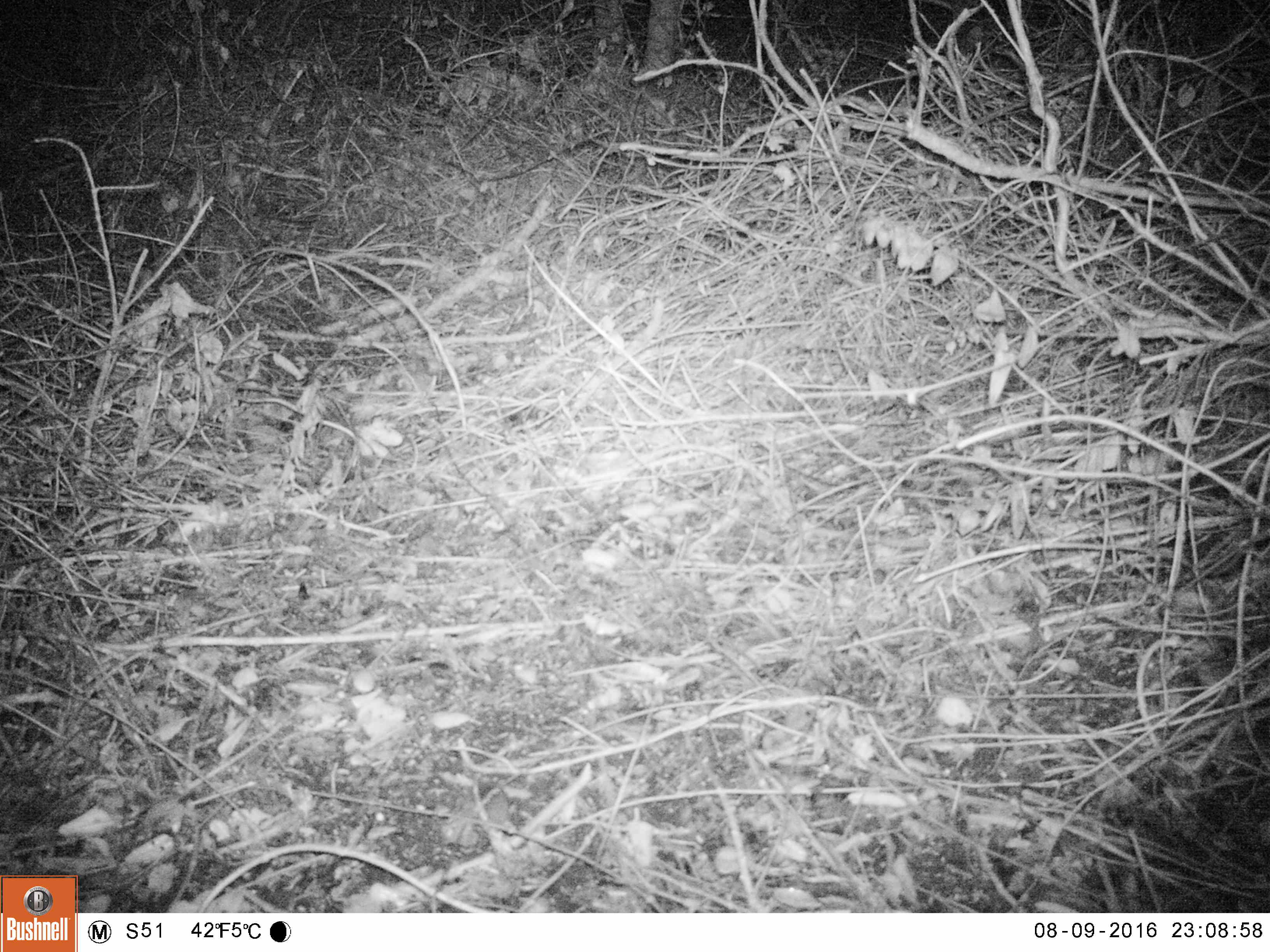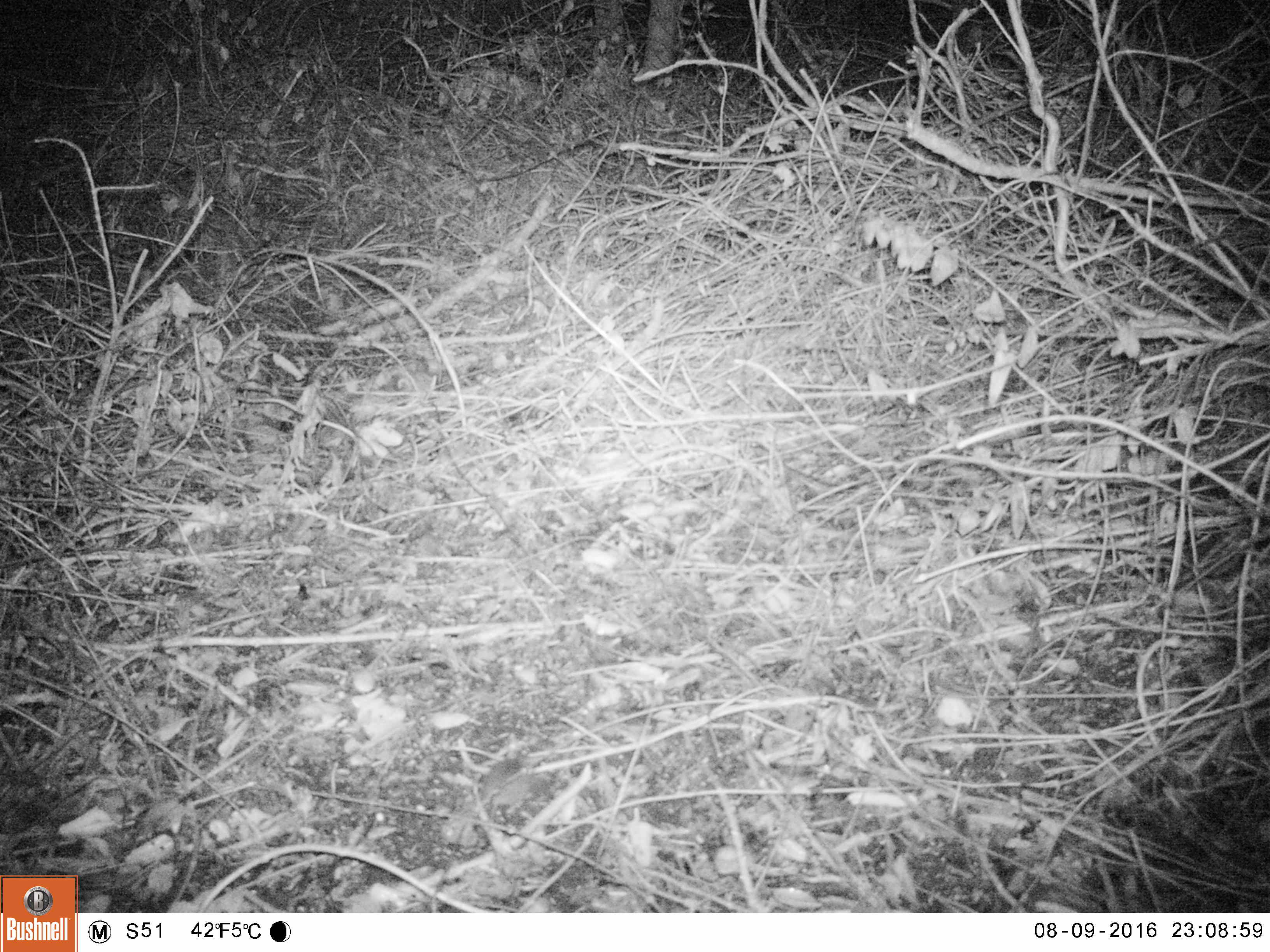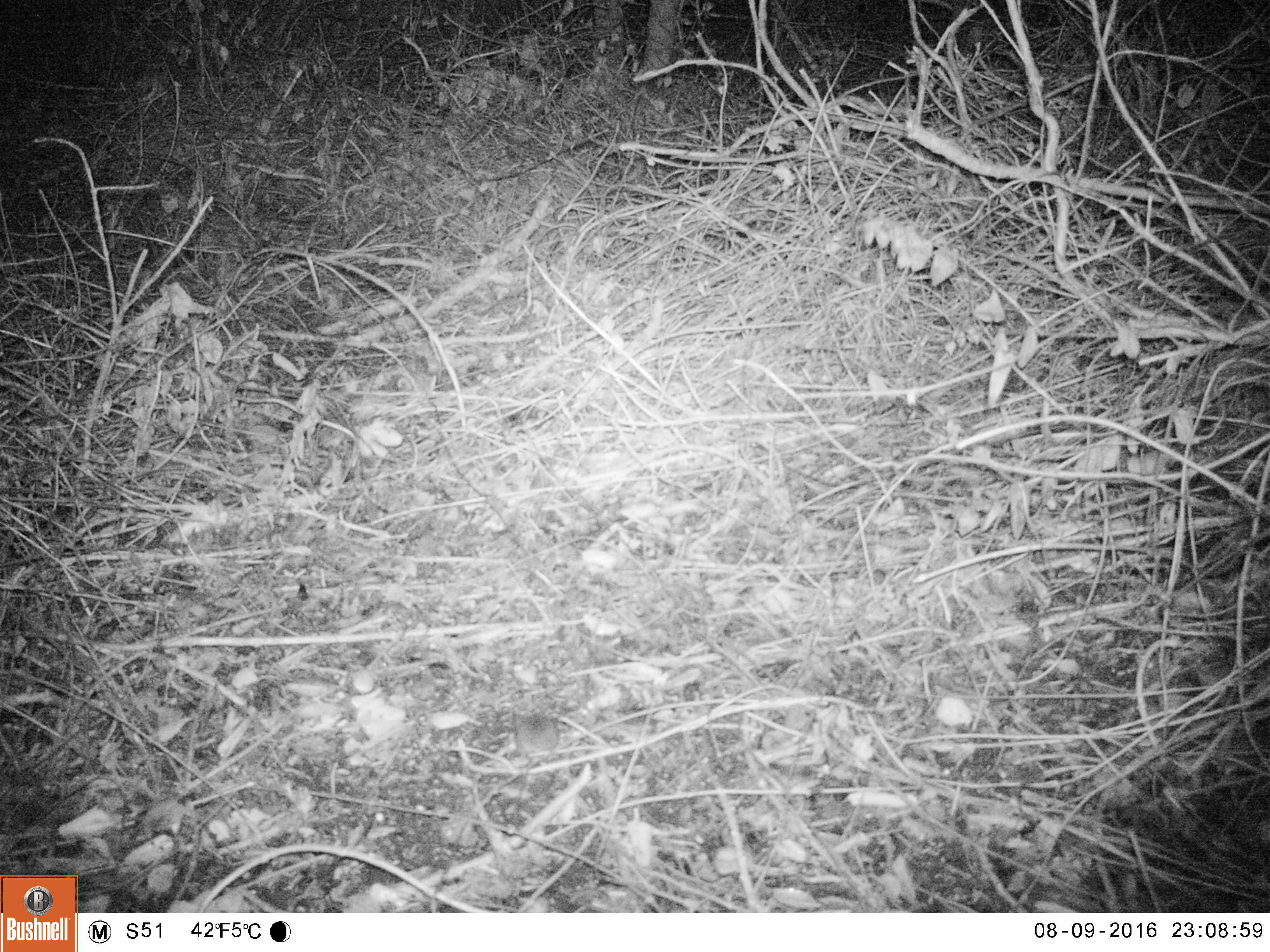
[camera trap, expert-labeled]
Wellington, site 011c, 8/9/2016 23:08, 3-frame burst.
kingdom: Animalia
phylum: Chordata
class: Mammalia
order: Rodentia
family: Muridae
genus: Mus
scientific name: Mus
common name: mouse